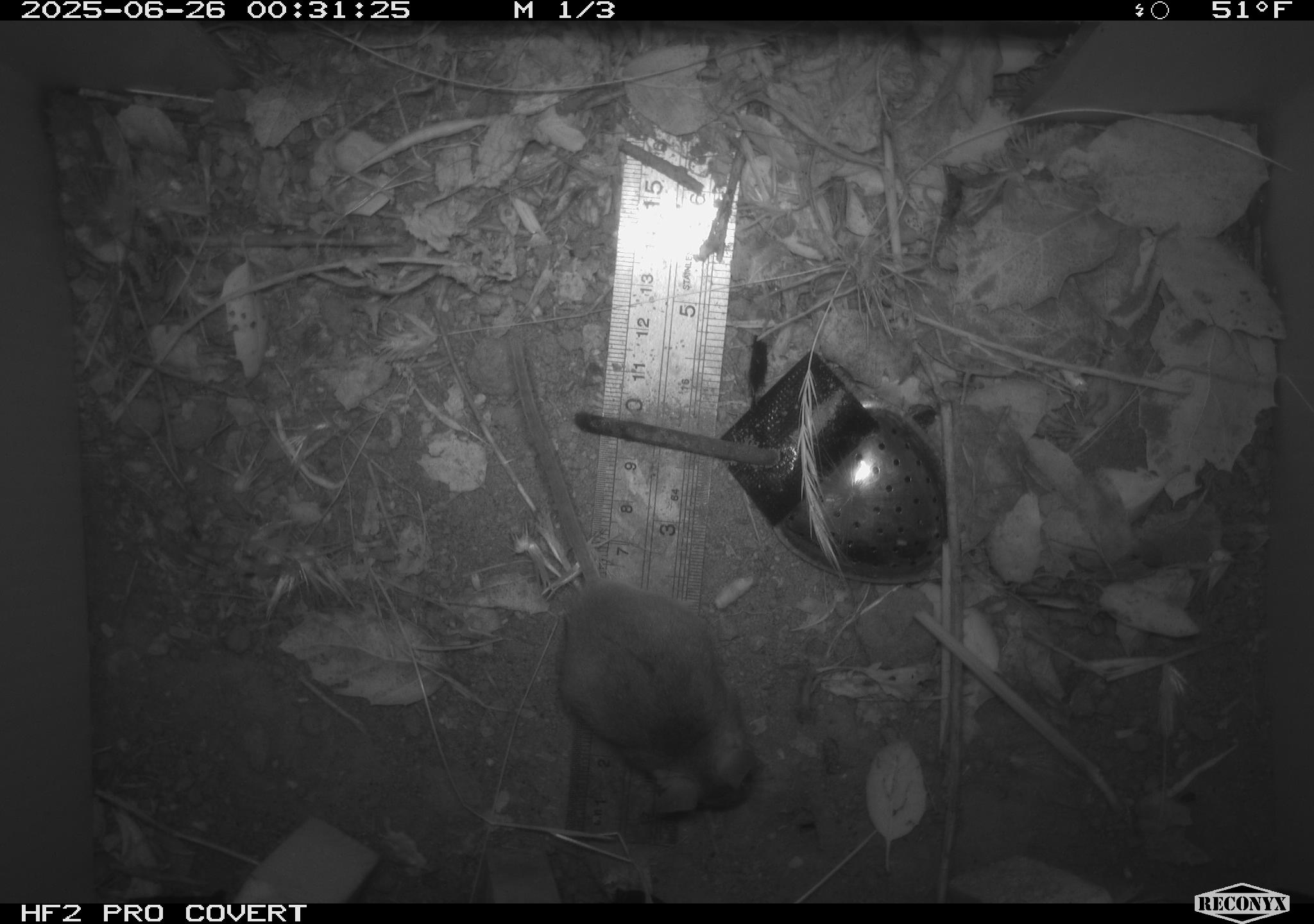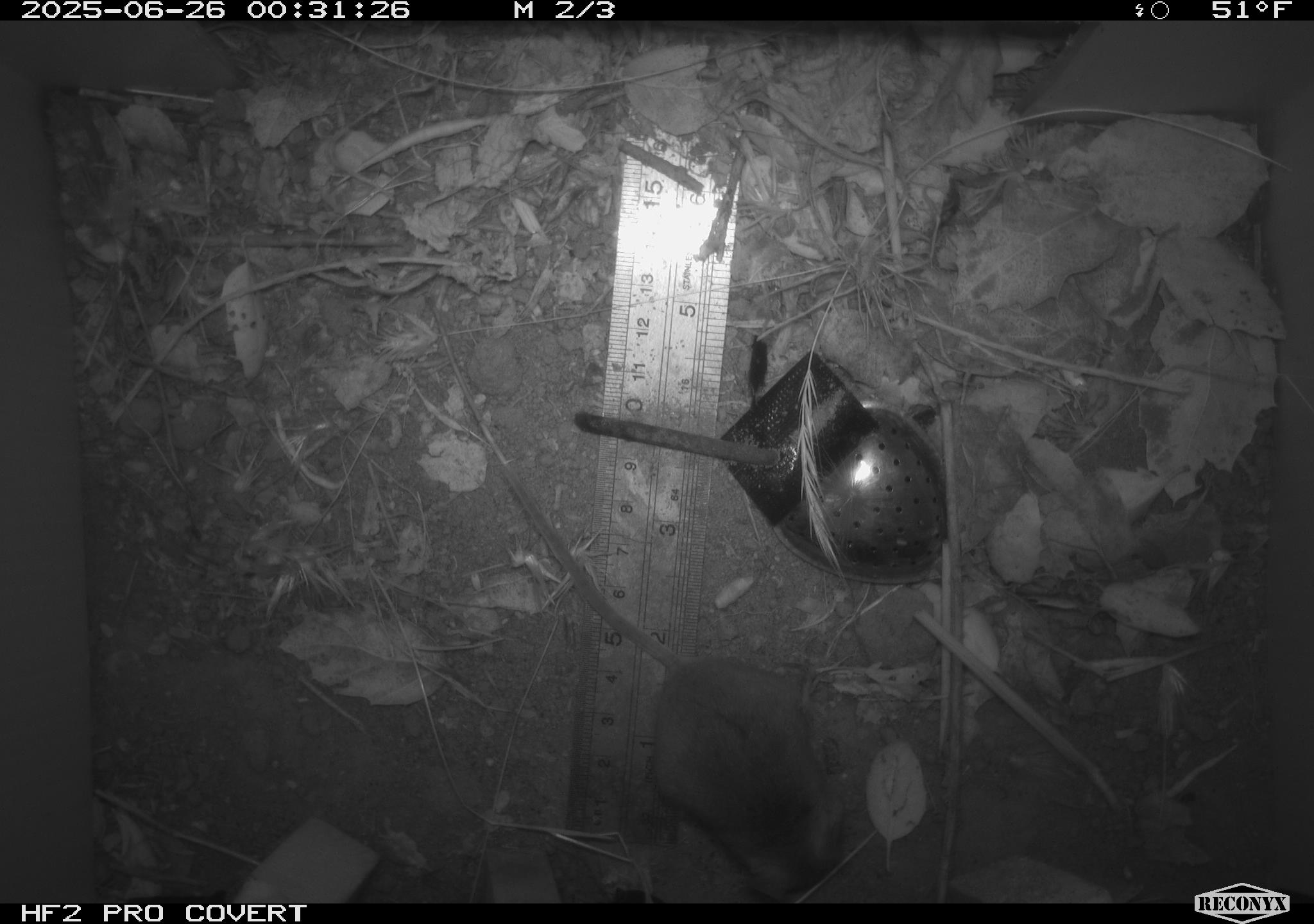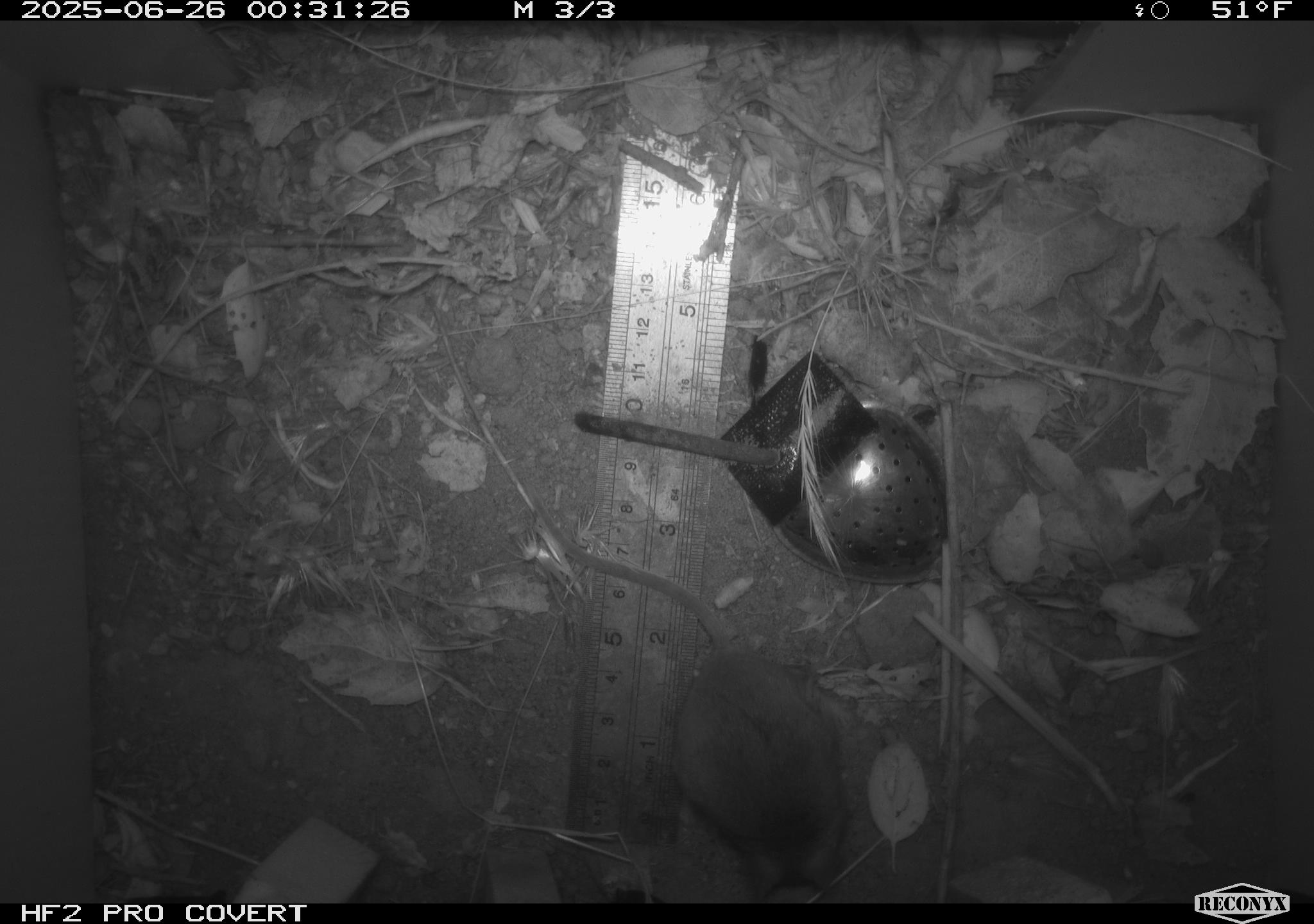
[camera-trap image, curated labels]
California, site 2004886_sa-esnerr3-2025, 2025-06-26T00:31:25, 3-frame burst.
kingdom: Animalia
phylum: Chordata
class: Mammalia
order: Rodentia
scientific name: Rodentia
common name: rodent